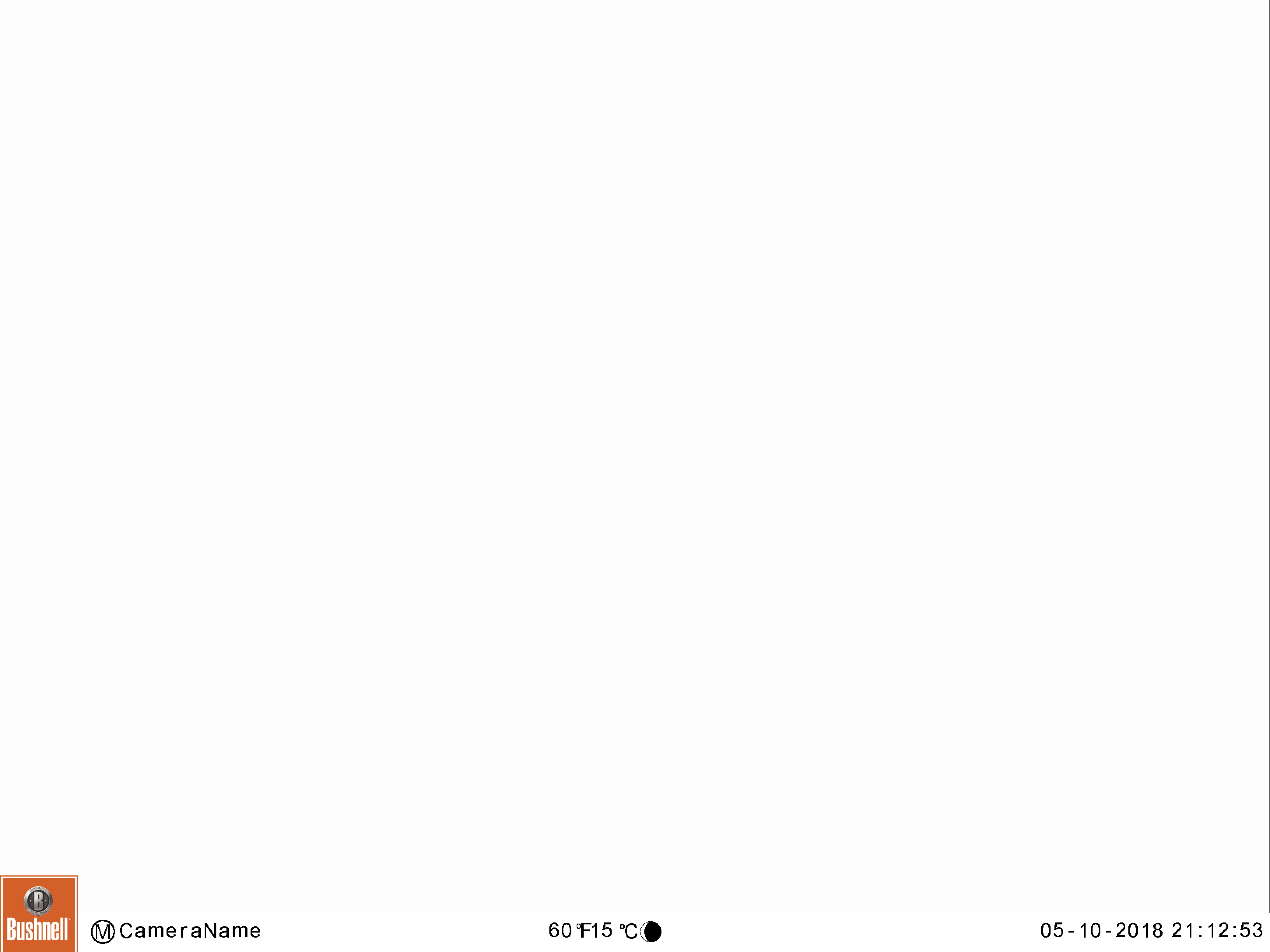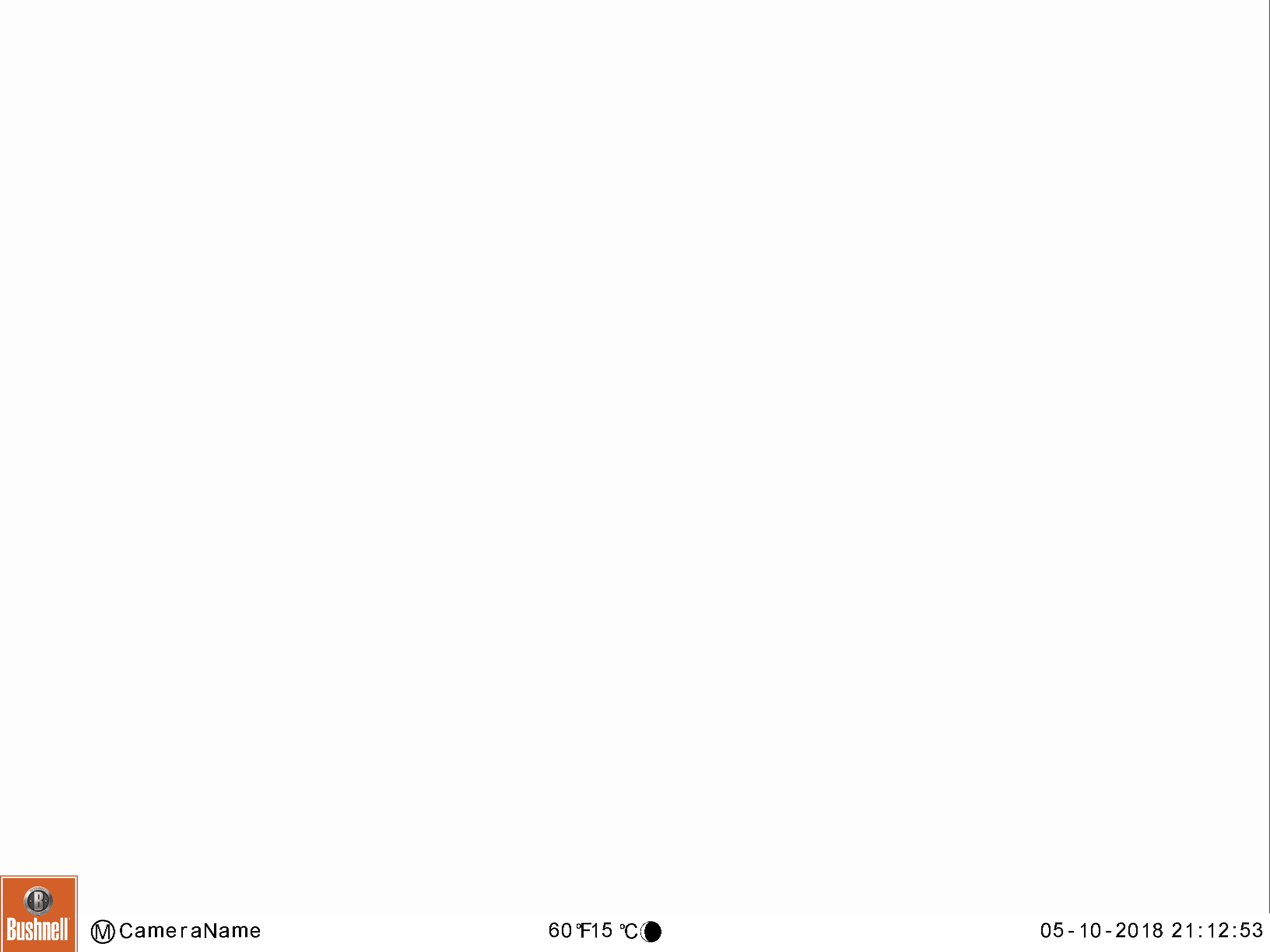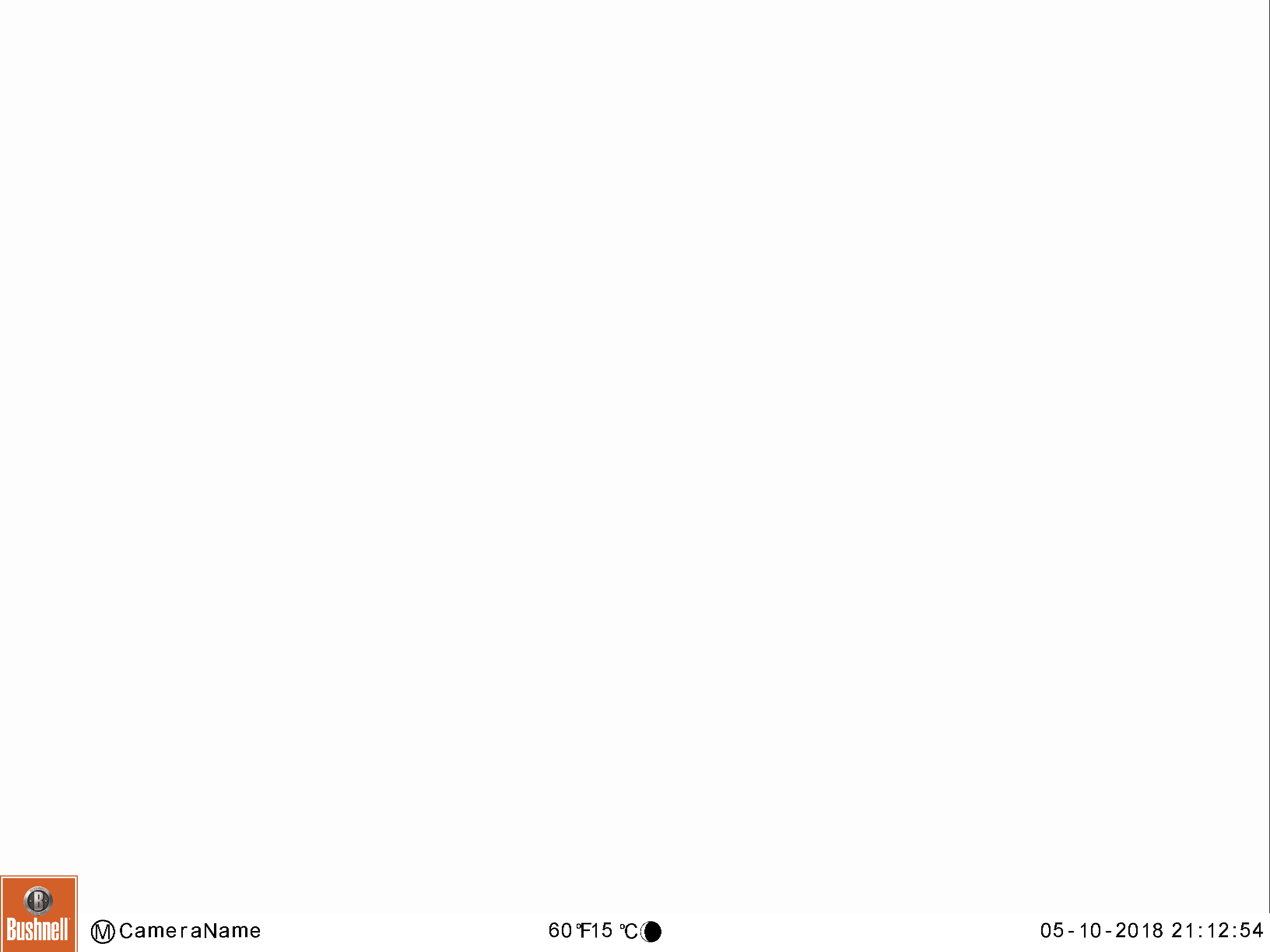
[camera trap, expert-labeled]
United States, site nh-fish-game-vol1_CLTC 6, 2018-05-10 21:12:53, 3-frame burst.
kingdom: Animalia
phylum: Chordata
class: Mammalia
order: Artiodactyla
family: Cervidae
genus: Alces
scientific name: Alces alces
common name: moose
Moose (Alces alces).